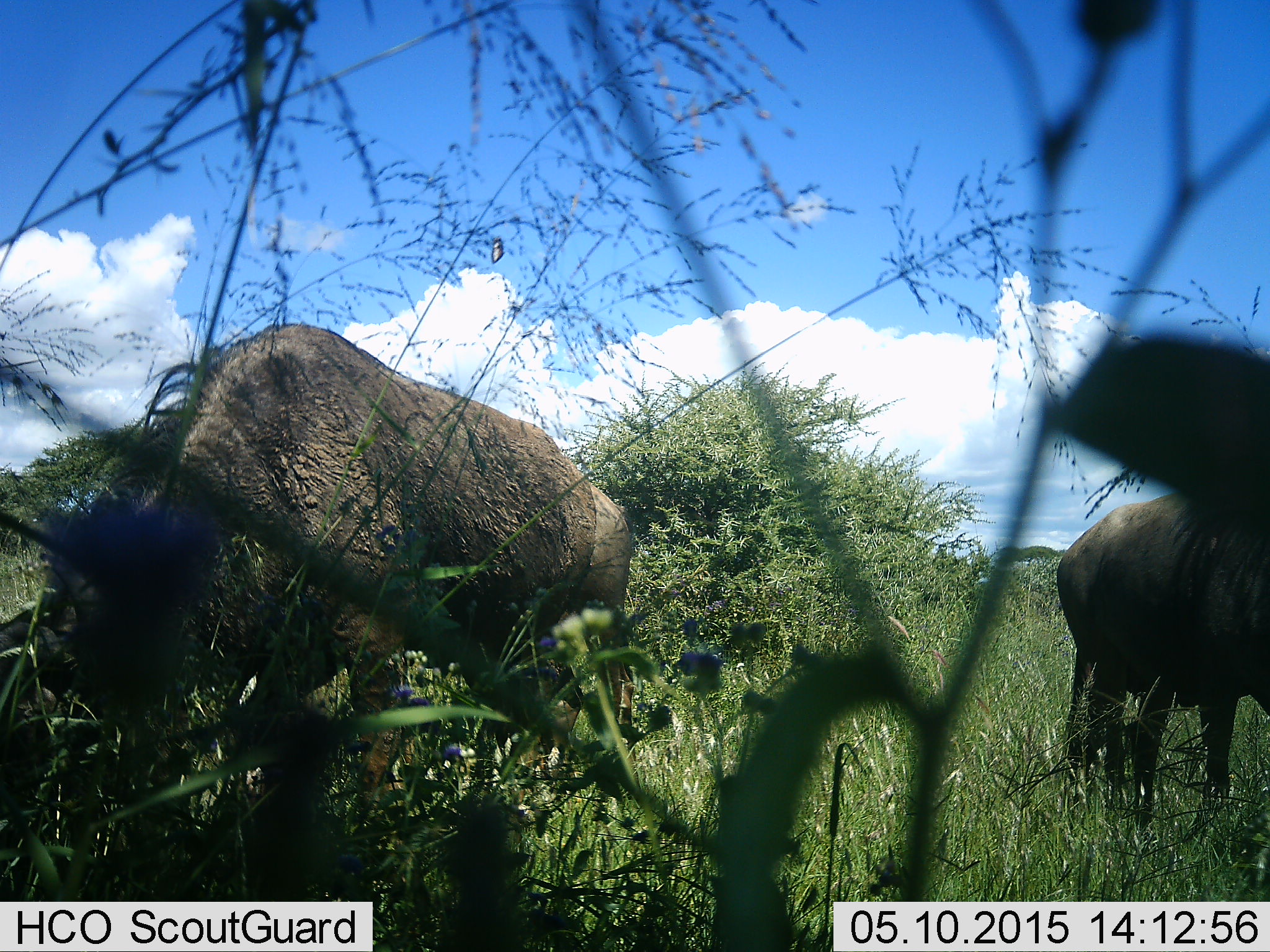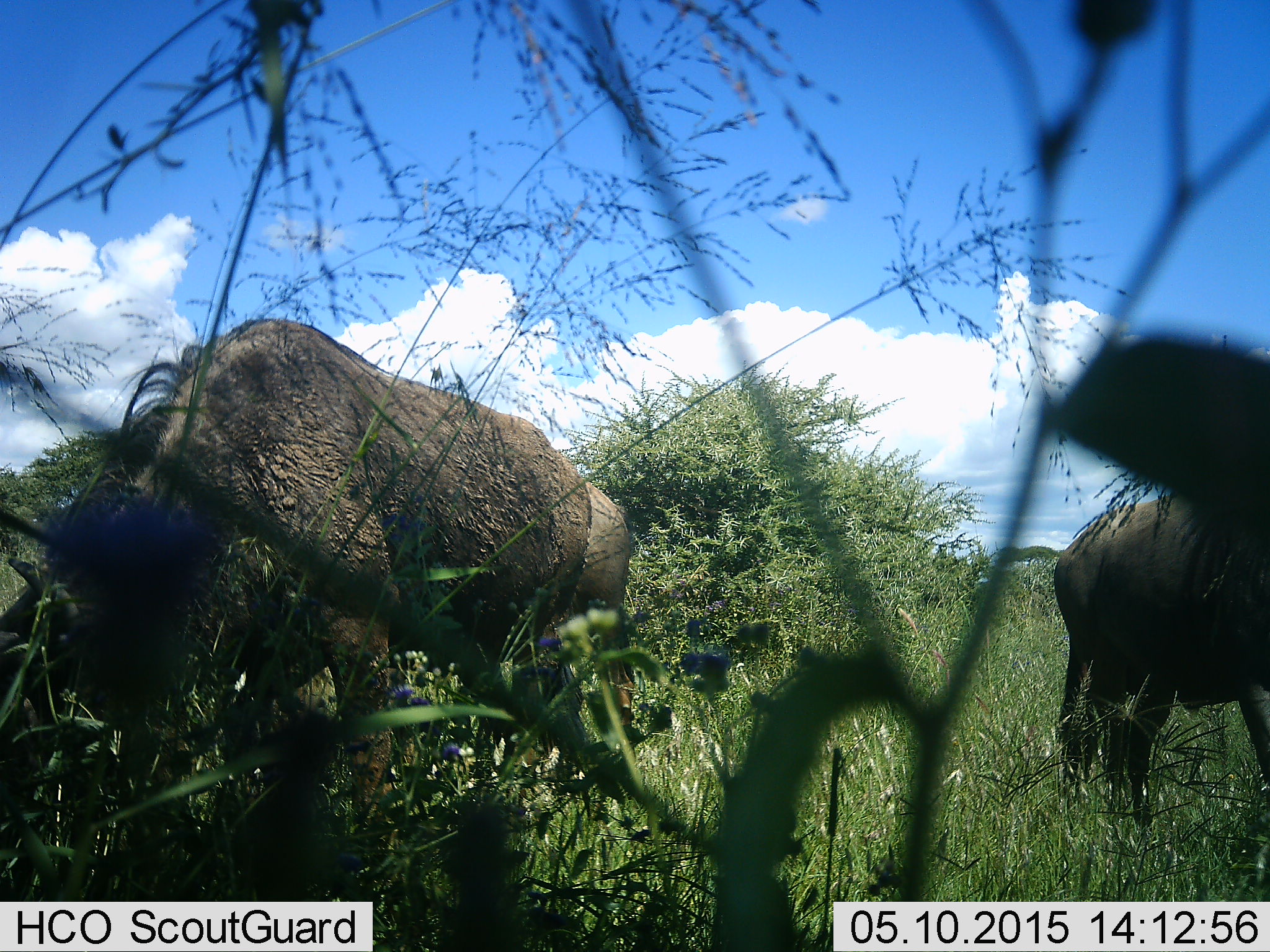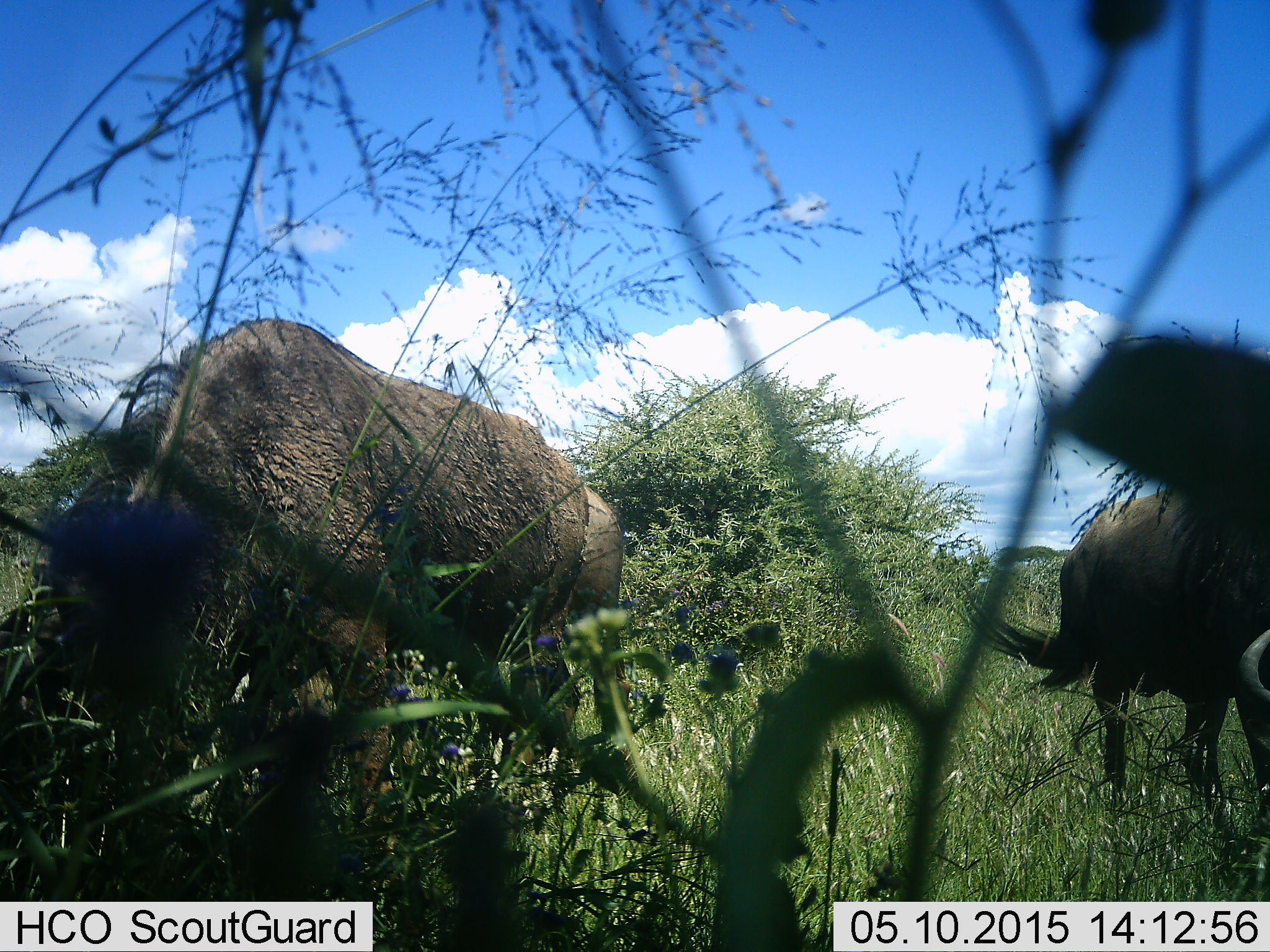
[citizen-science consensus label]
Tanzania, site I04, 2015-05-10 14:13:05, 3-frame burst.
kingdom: Animalia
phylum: Chordata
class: Mammalia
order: Artiodactyla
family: Bovidae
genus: Connochaetes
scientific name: Connochaetes taurinus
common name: blue wildebeest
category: wildebeest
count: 3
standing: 30%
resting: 0%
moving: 0%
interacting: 0%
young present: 0%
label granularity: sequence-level